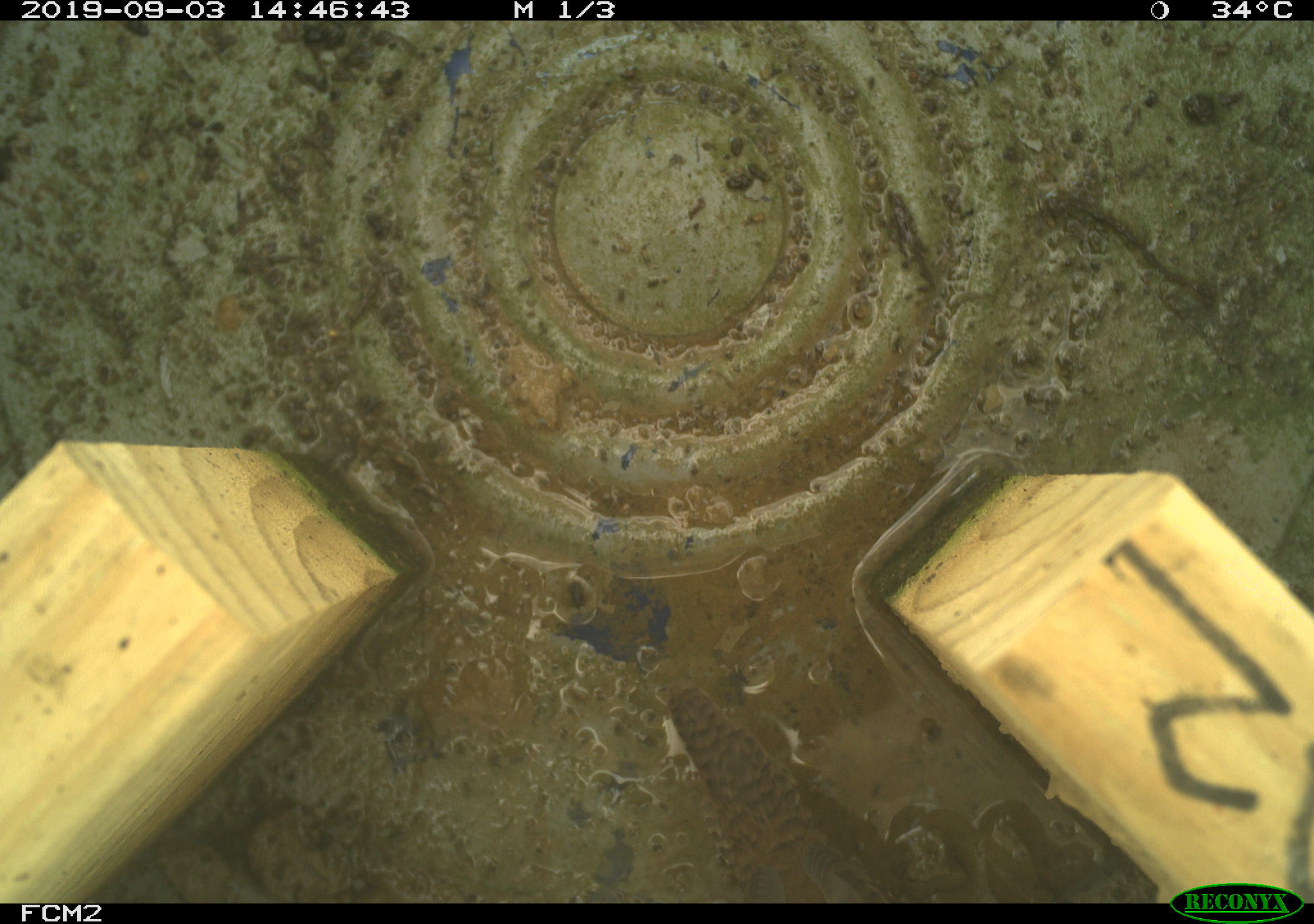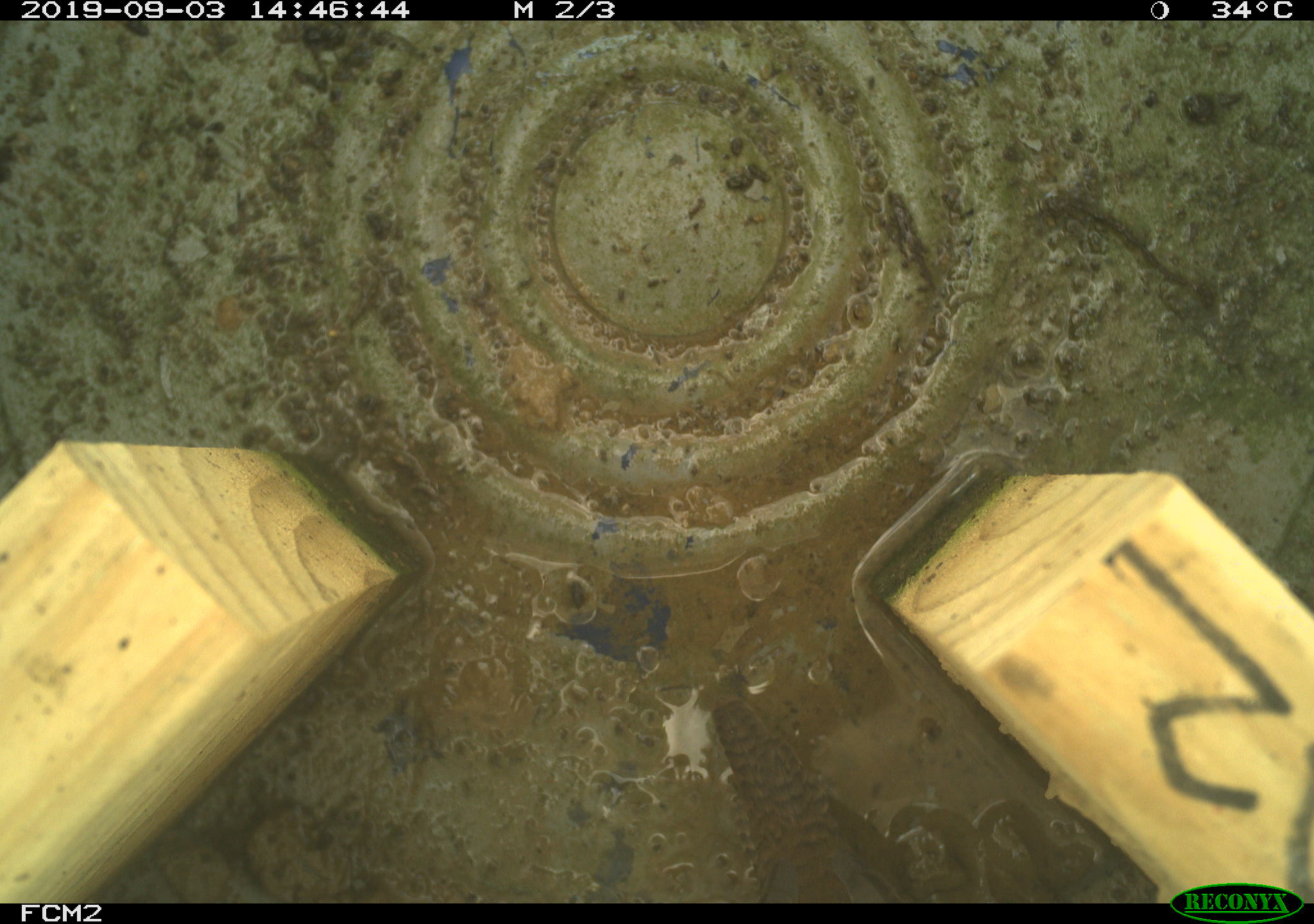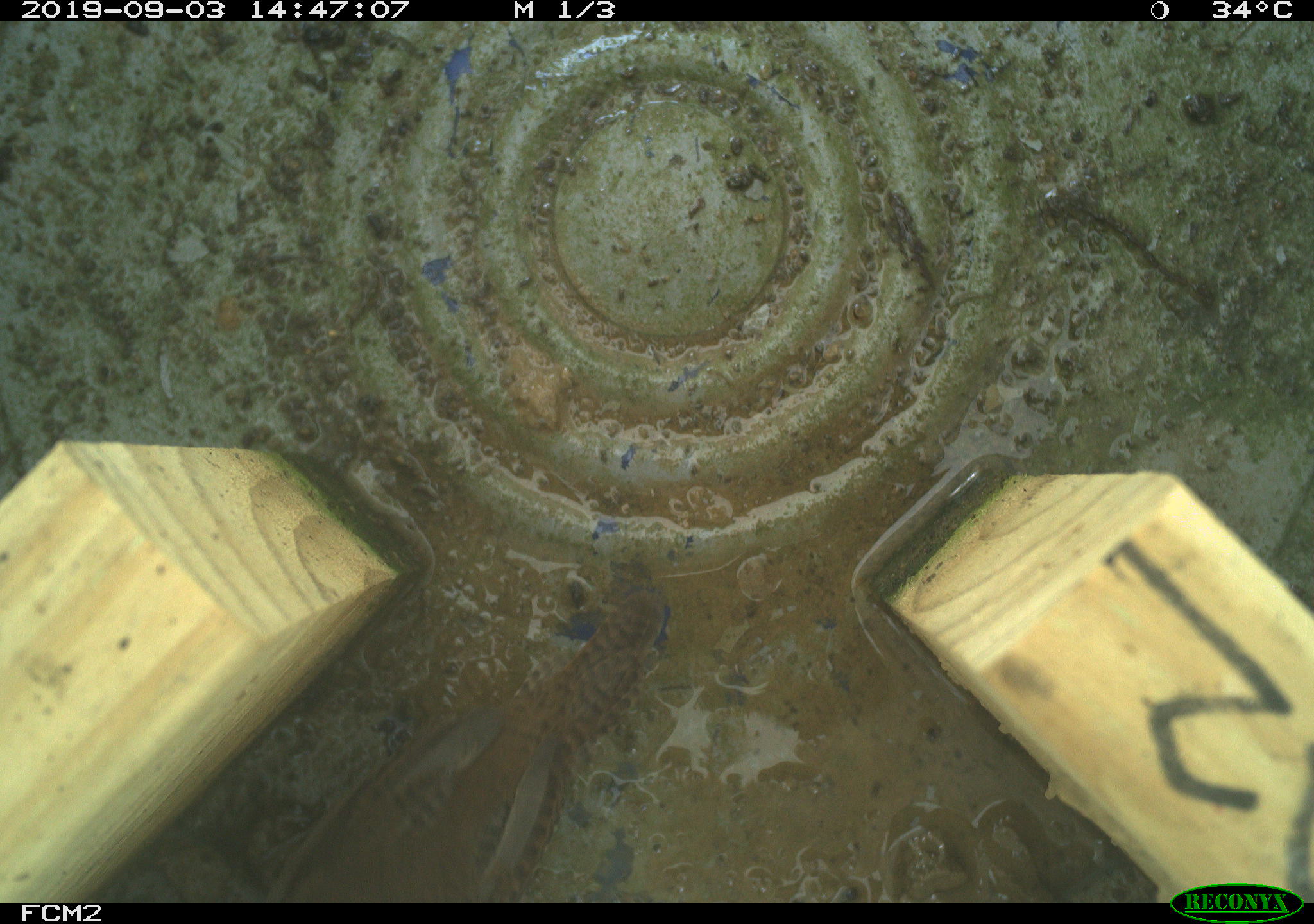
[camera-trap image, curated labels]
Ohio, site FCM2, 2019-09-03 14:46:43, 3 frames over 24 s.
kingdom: Animalia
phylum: Chordata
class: Aves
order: Passeriformes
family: Troglodytidae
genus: Troglodytes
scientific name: Troglodytes aedon aedon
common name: northern house wren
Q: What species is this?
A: Northern house wren (Troglodytes aedon aedon).